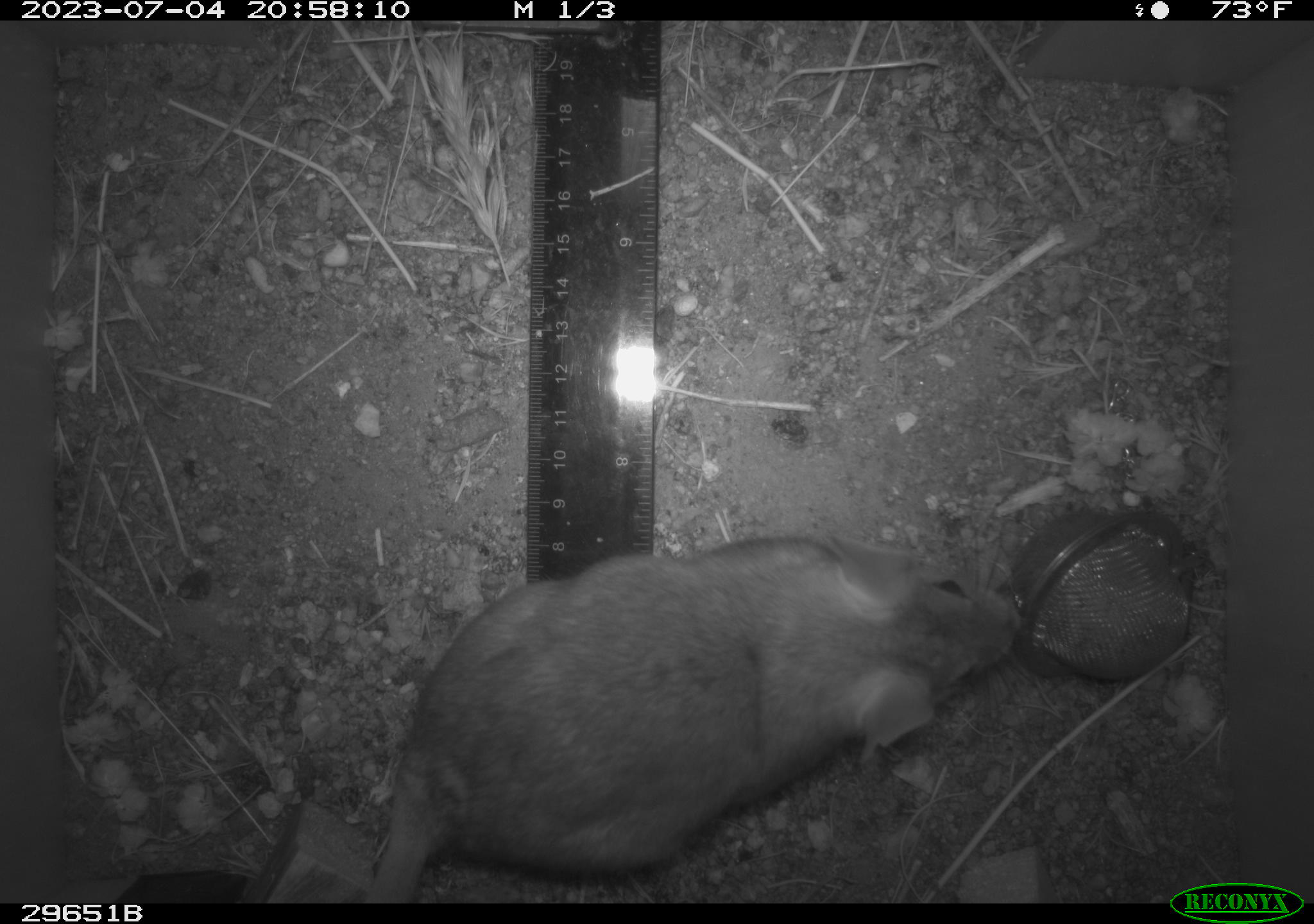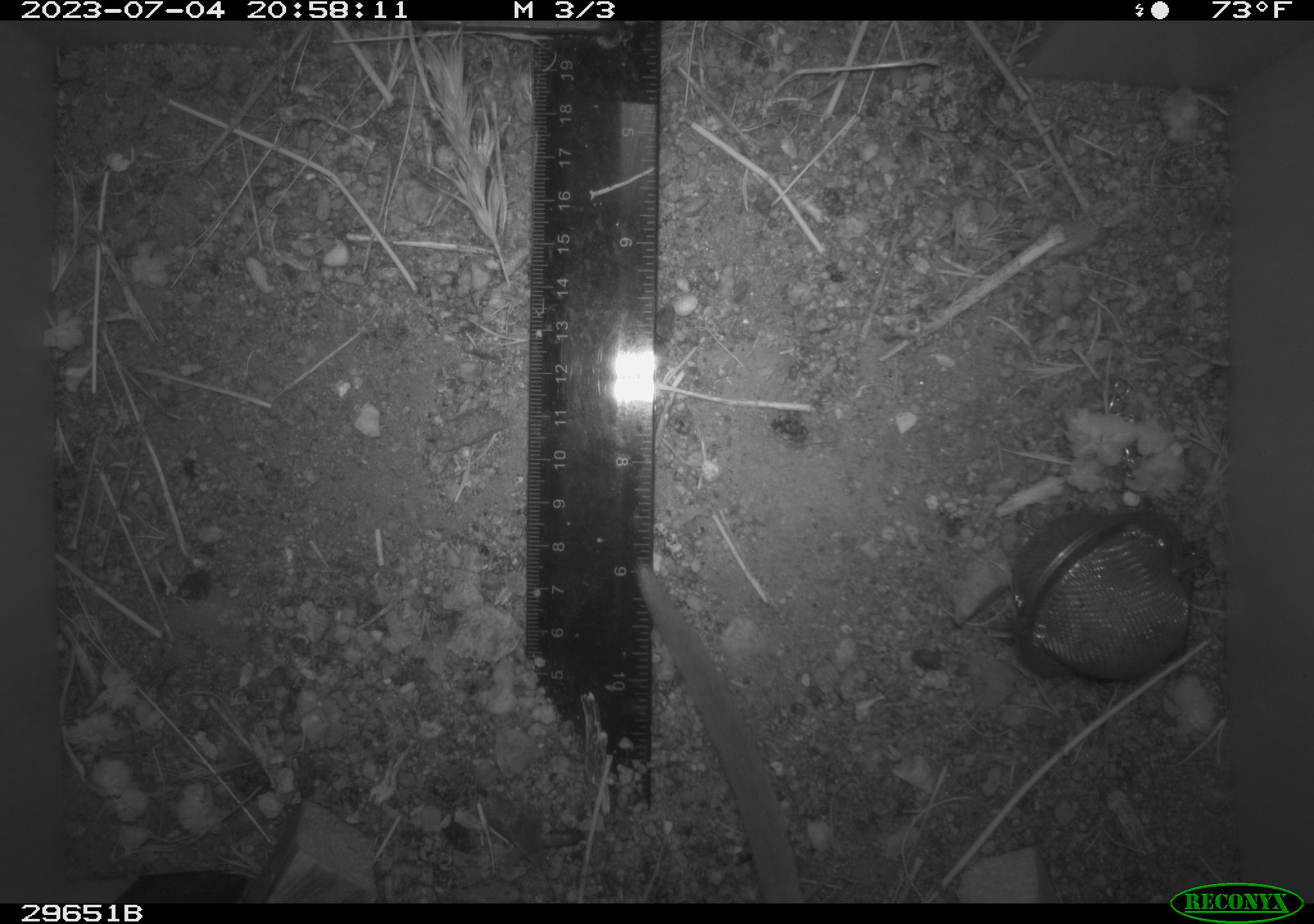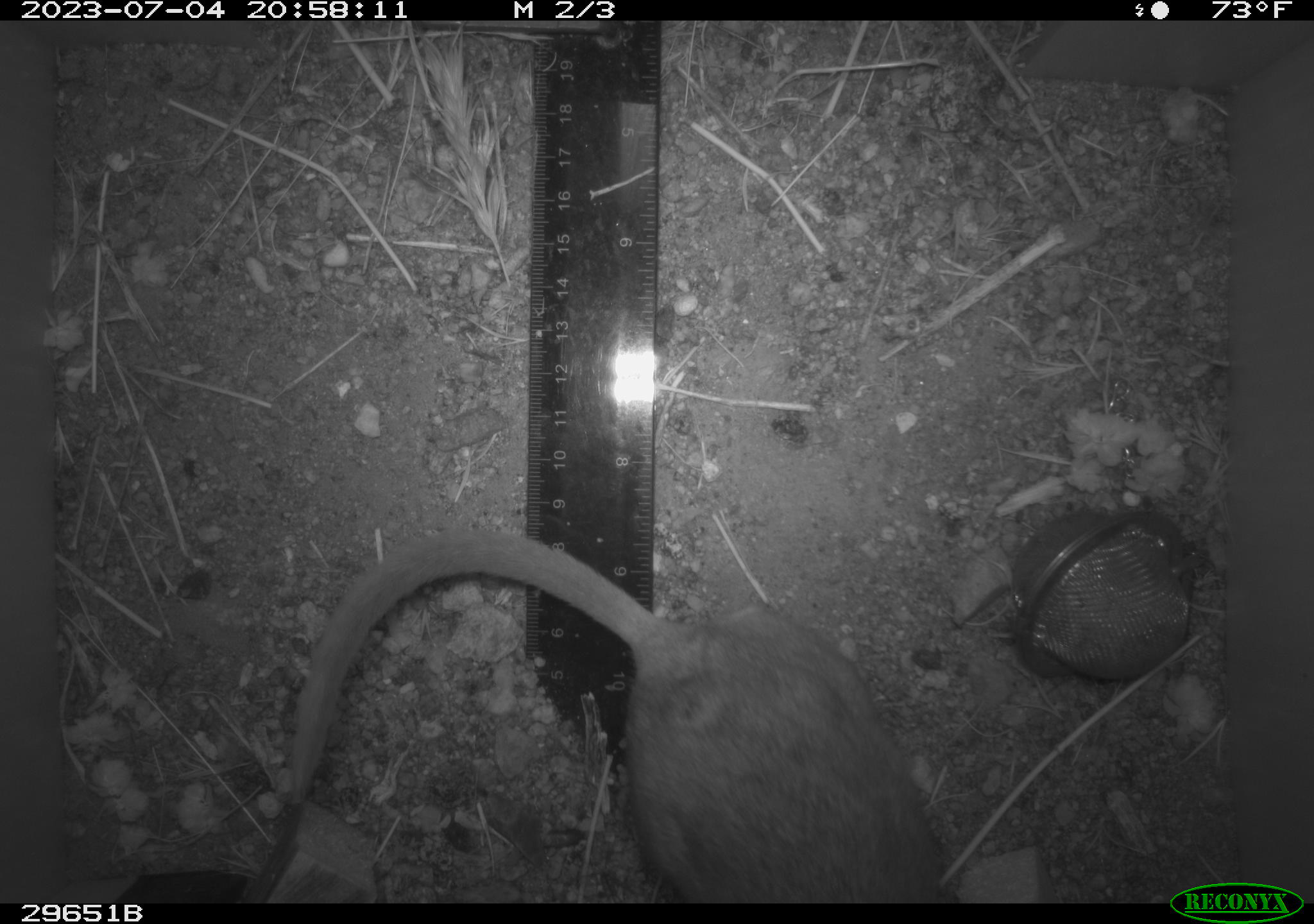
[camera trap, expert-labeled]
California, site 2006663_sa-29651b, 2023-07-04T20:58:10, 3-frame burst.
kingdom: Animalia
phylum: Chordata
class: Mammalia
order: Rodentia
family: Cricetidae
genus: Neotoma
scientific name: Neotoma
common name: pack rat or woodrat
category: neotoma species